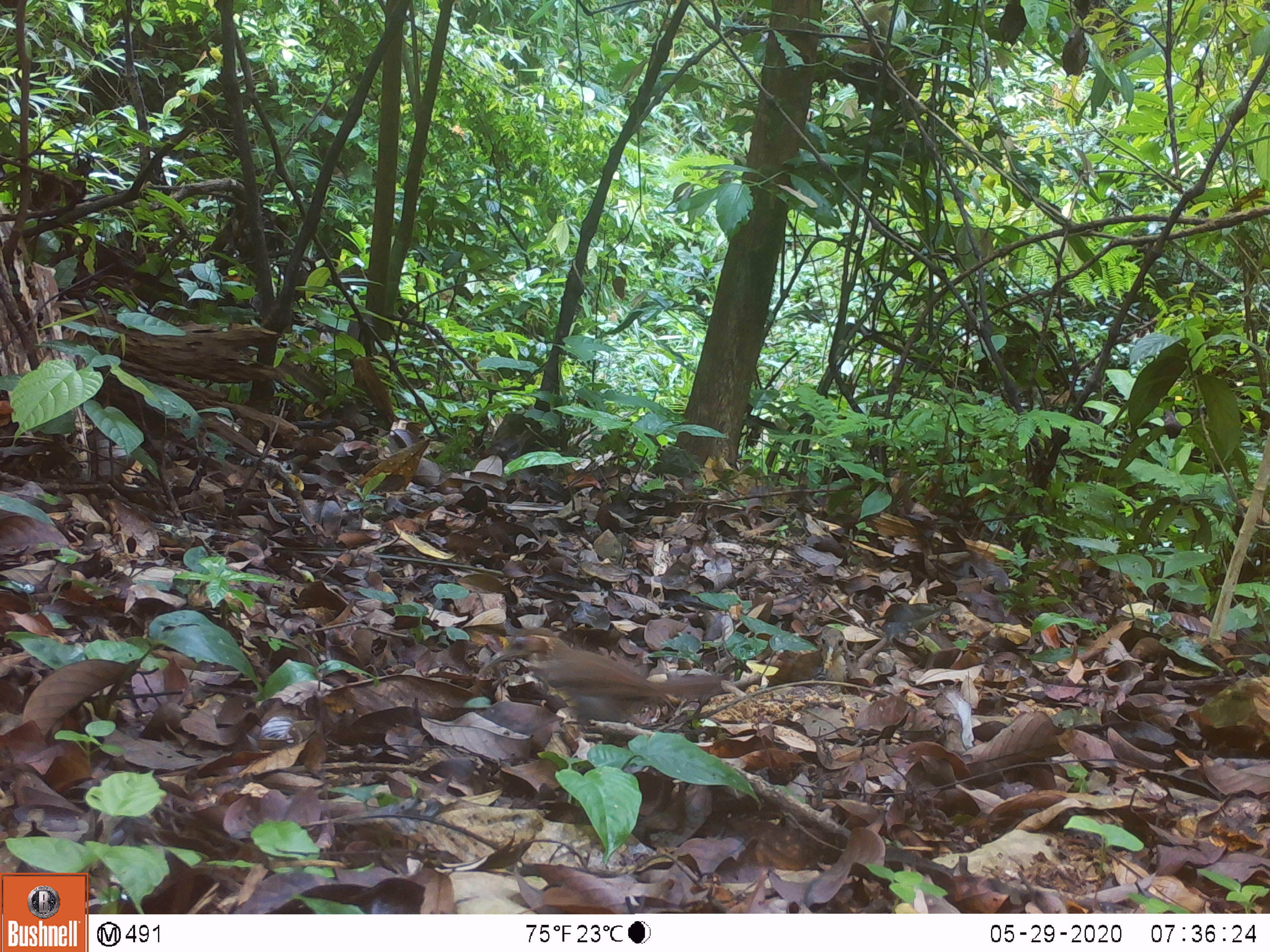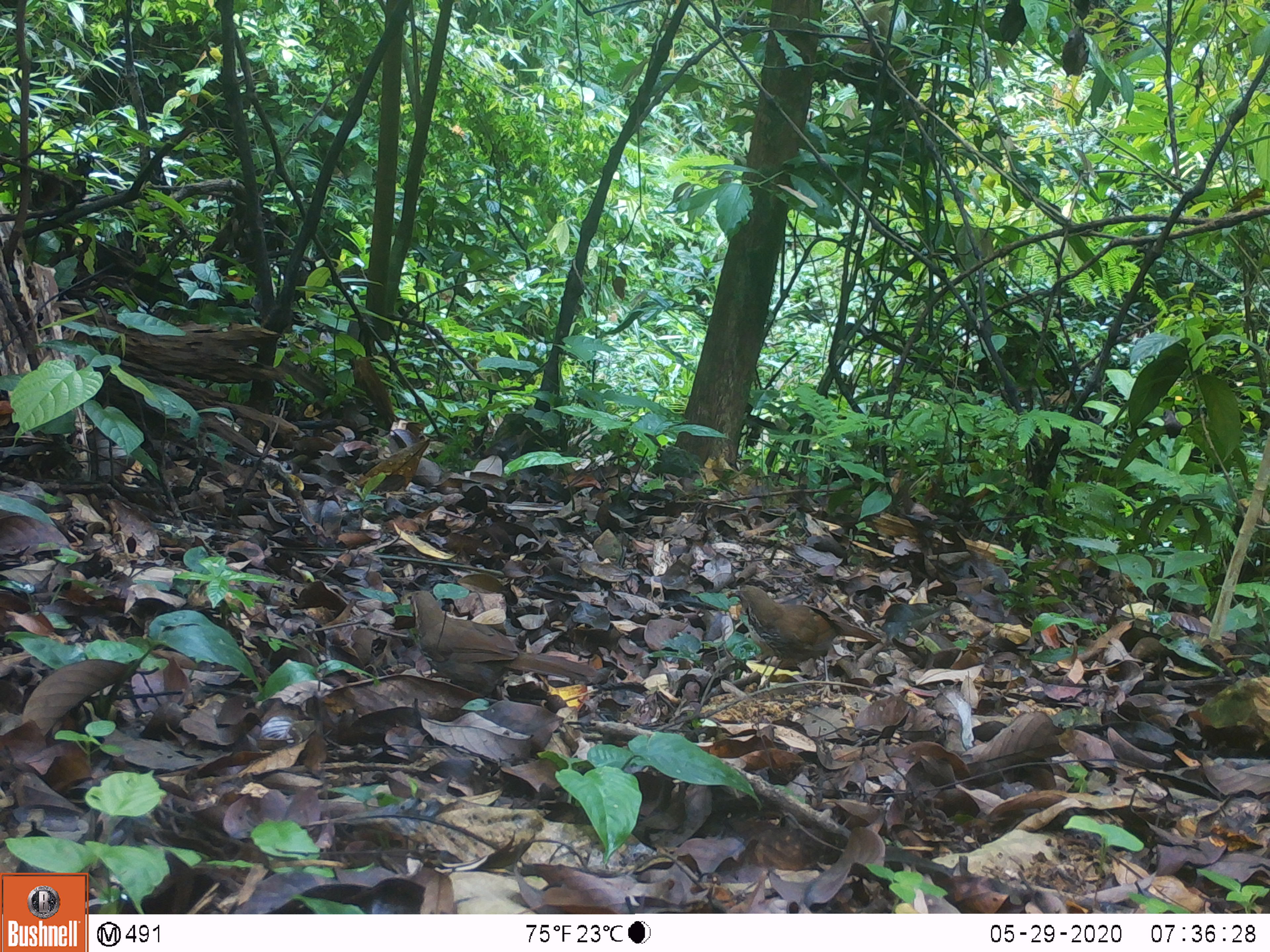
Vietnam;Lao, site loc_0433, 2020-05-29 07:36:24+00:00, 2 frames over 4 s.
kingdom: Animalia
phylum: Chordata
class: Aves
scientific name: Aves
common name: bird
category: unidentified bird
Unidentified bird (bird) (Aves). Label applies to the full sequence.